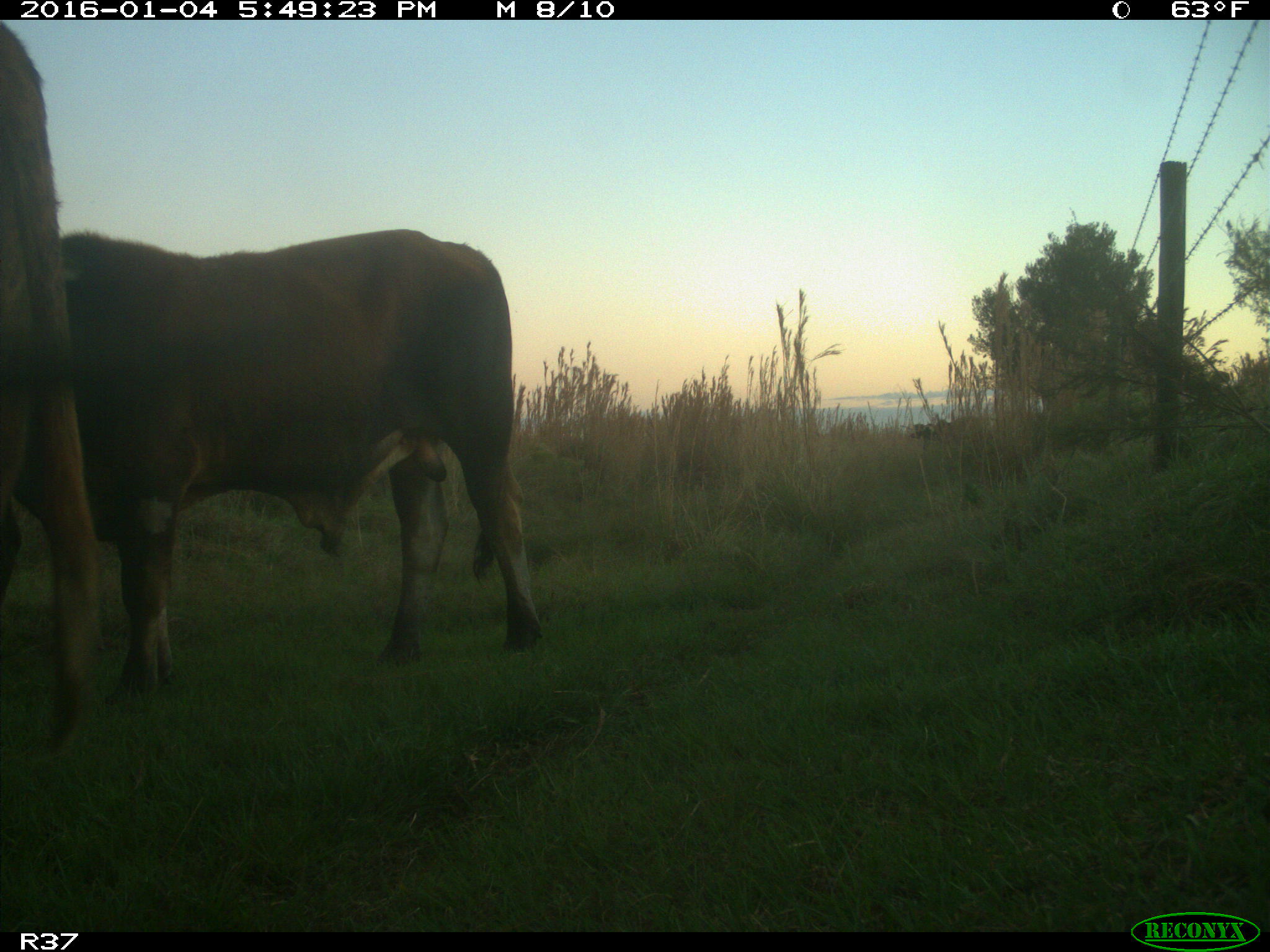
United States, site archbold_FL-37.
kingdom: Animalia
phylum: Chordata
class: Mammalia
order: Artiodactyla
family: Bovidae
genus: Bos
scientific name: Bos taurus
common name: domestic cow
Bos taurus (domestic cow).